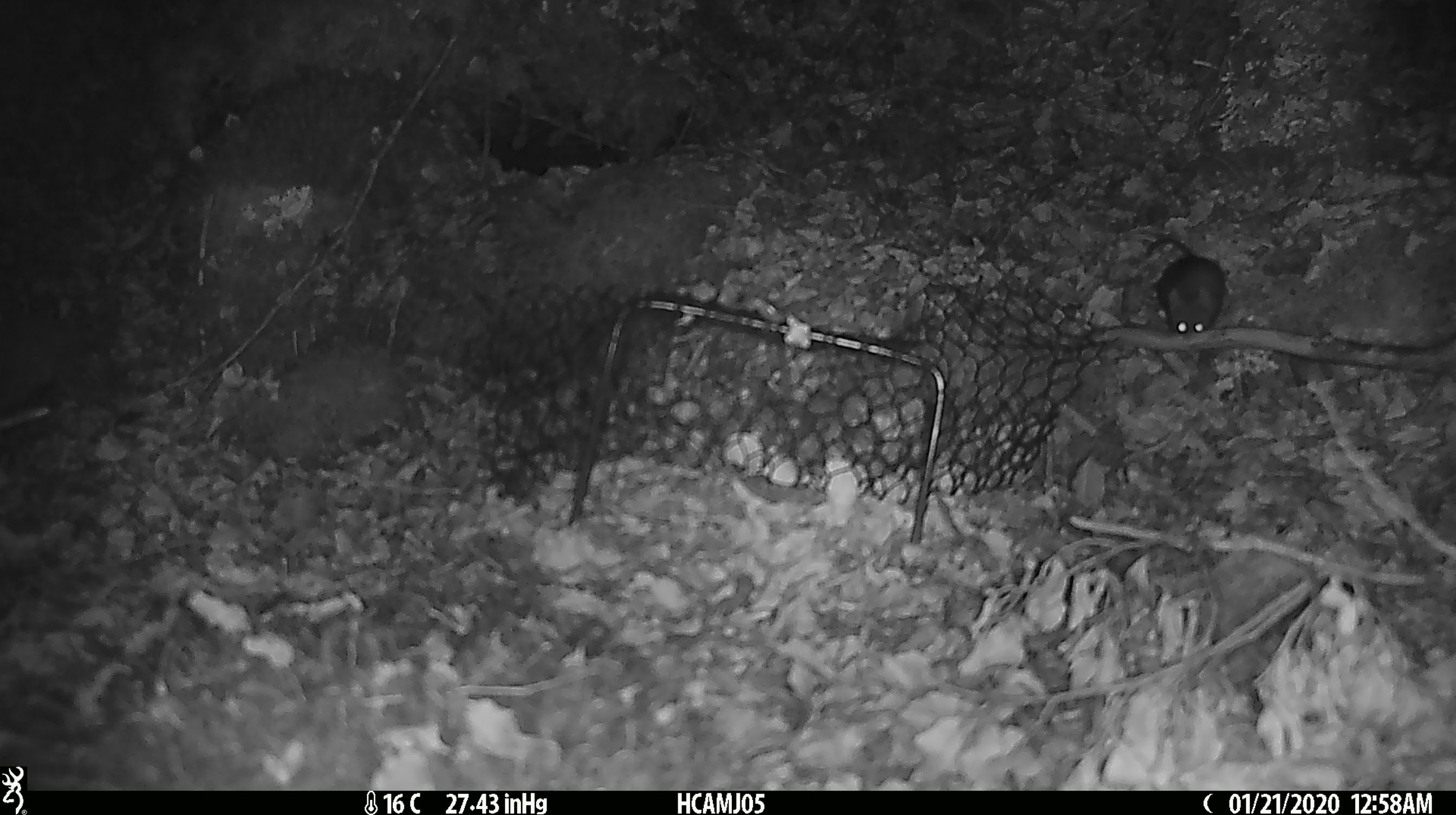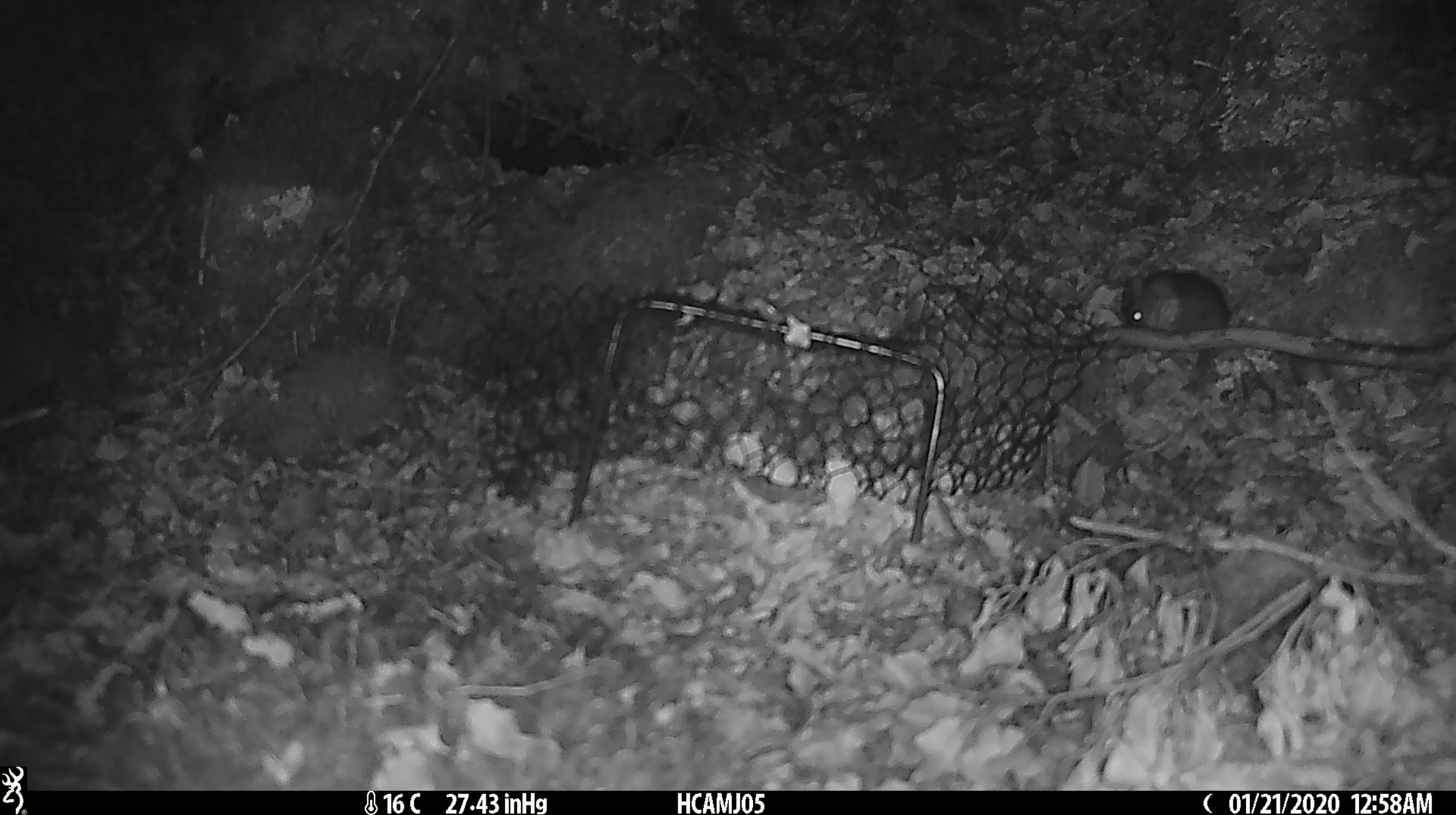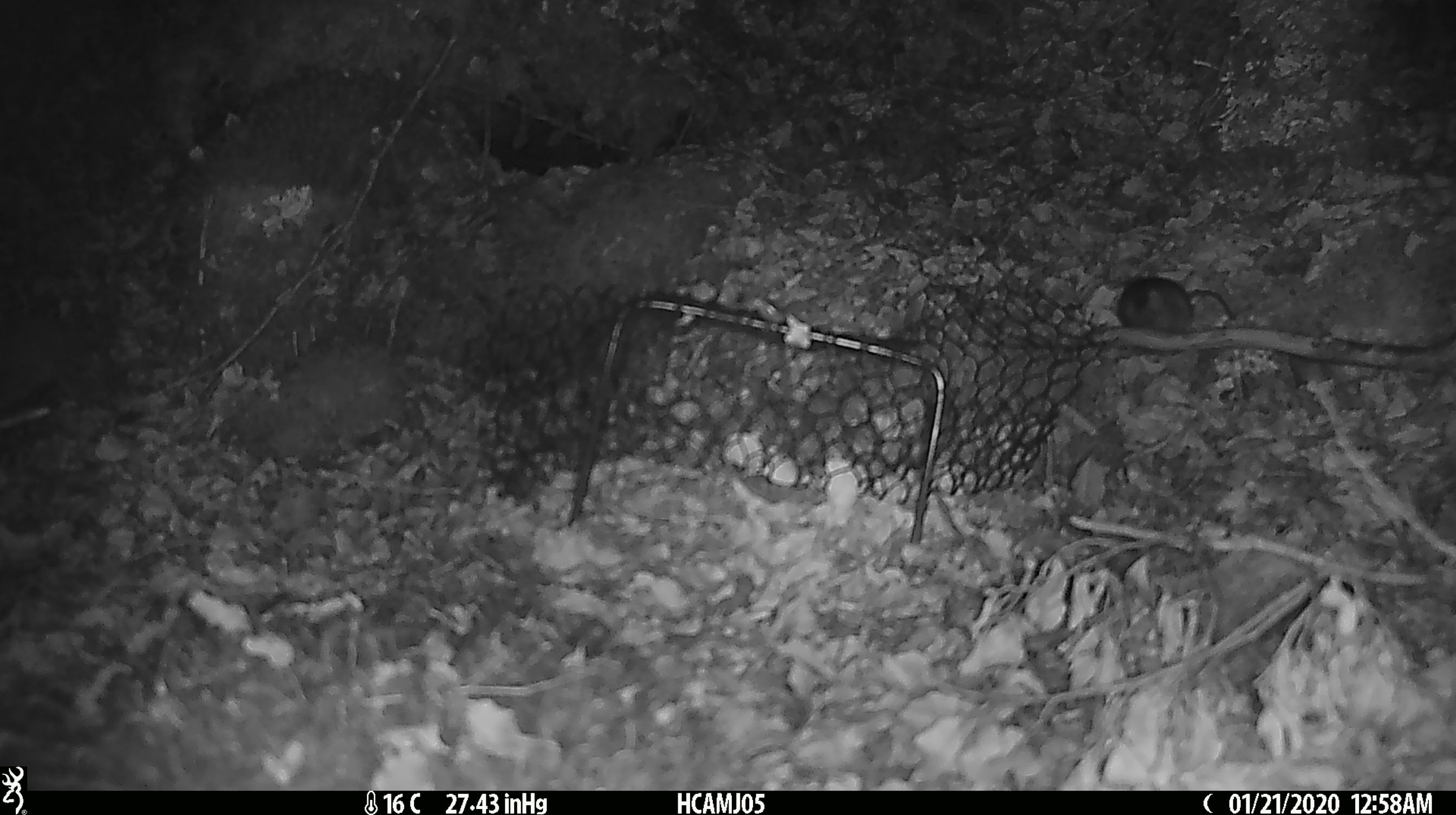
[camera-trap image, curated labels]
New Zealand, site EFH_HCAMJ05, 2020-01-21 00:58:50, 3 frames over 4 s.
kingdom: Animalia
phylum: Chordata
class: Mammalia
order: Rodentia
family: Muridae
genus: Mus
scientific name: Mus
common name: mouse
Mouse (Mus).